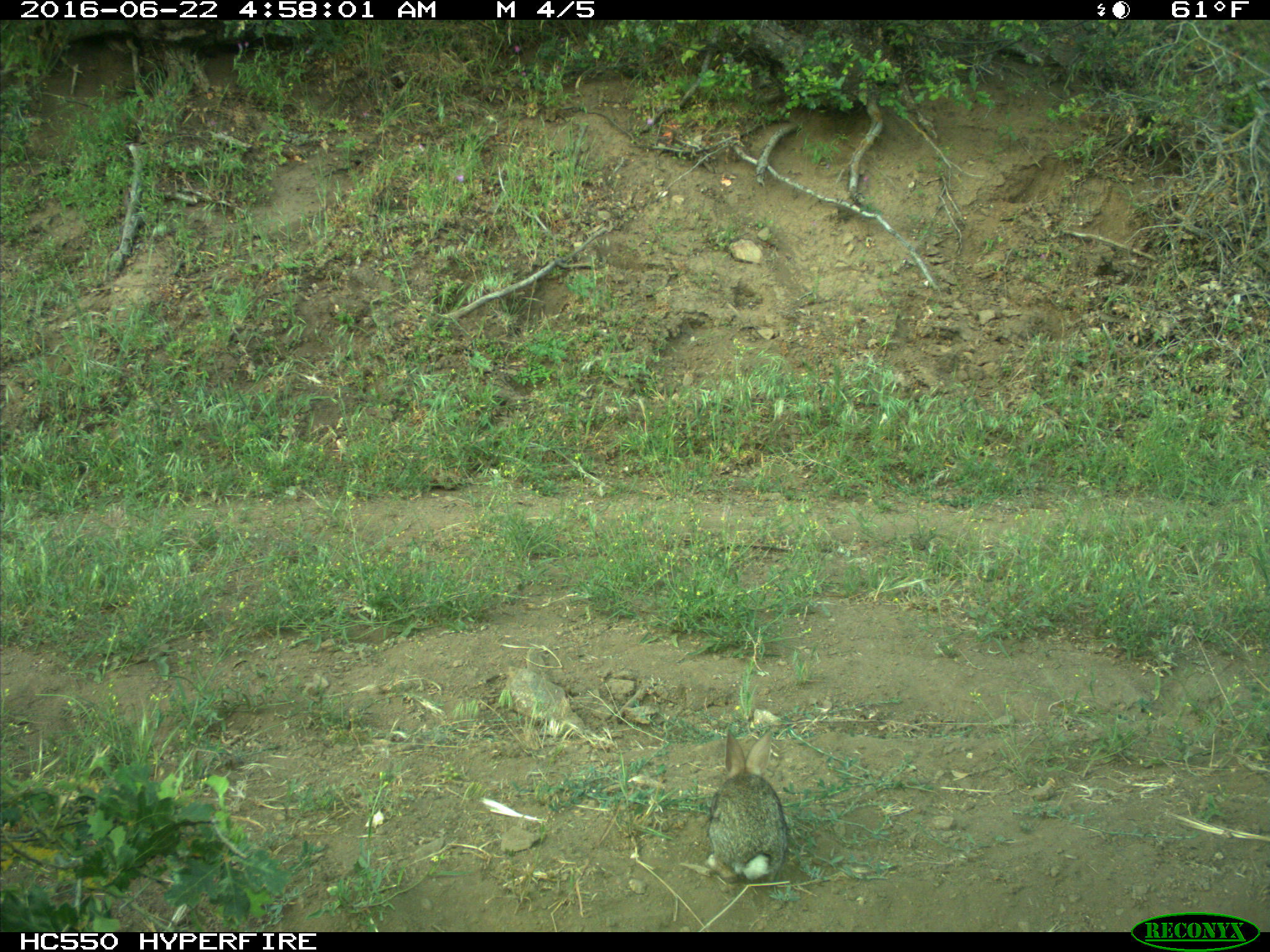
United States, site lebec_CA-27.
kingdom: Animalia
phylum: Chordata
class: Mammalia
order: Lagomorpha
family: Leporidae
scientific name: Leporidae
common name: rabbits and hares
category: unidentified rabbit